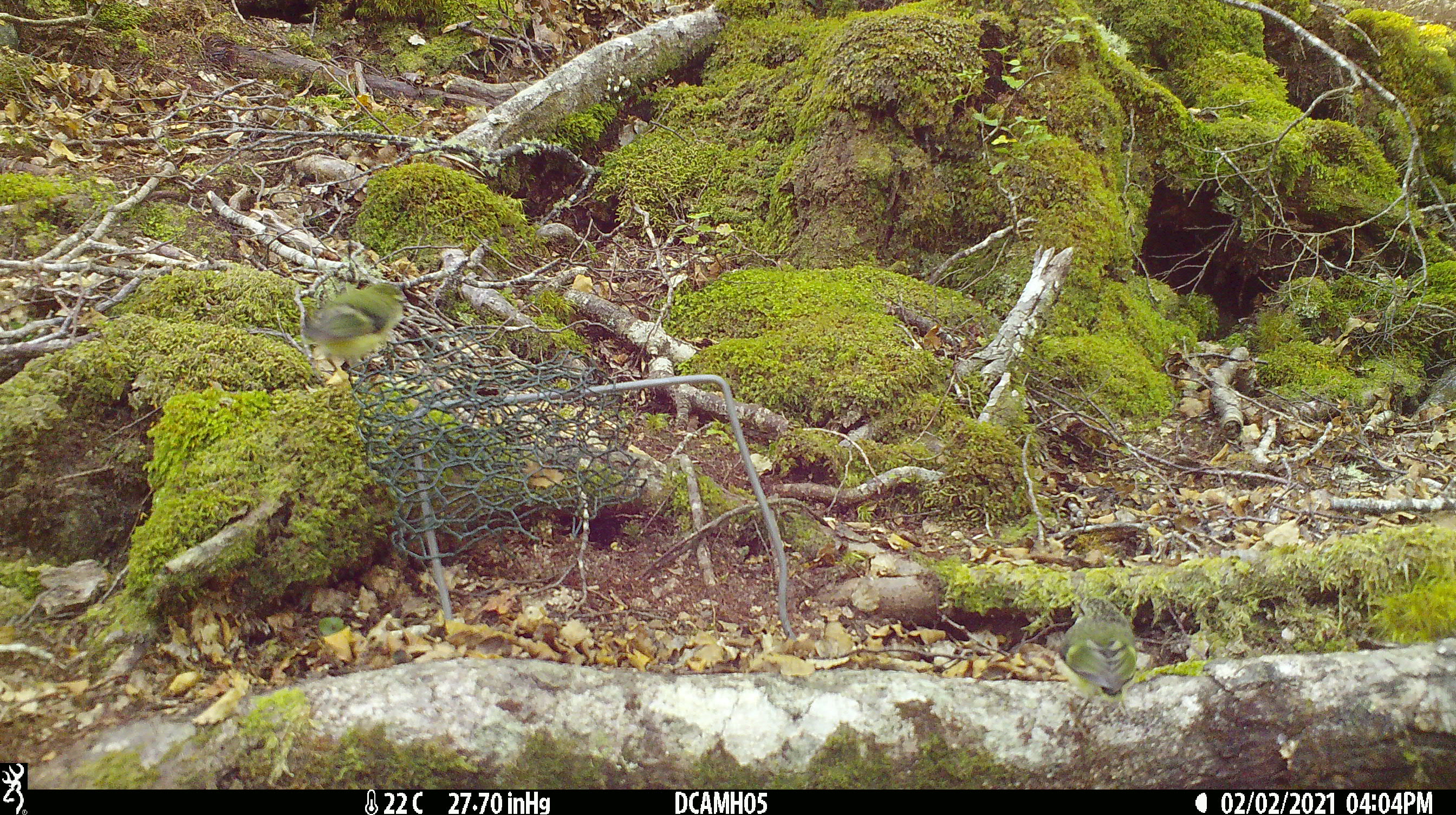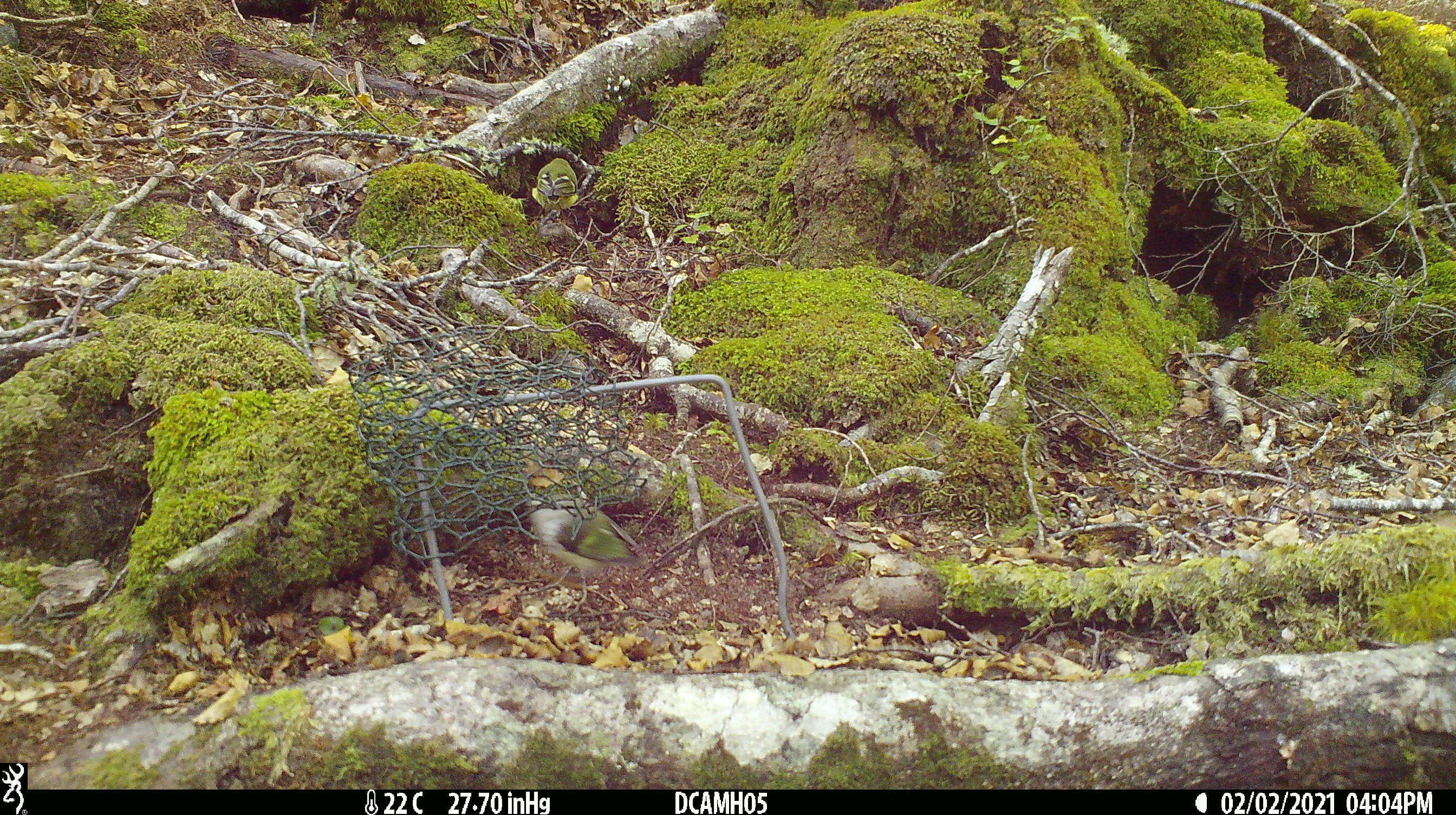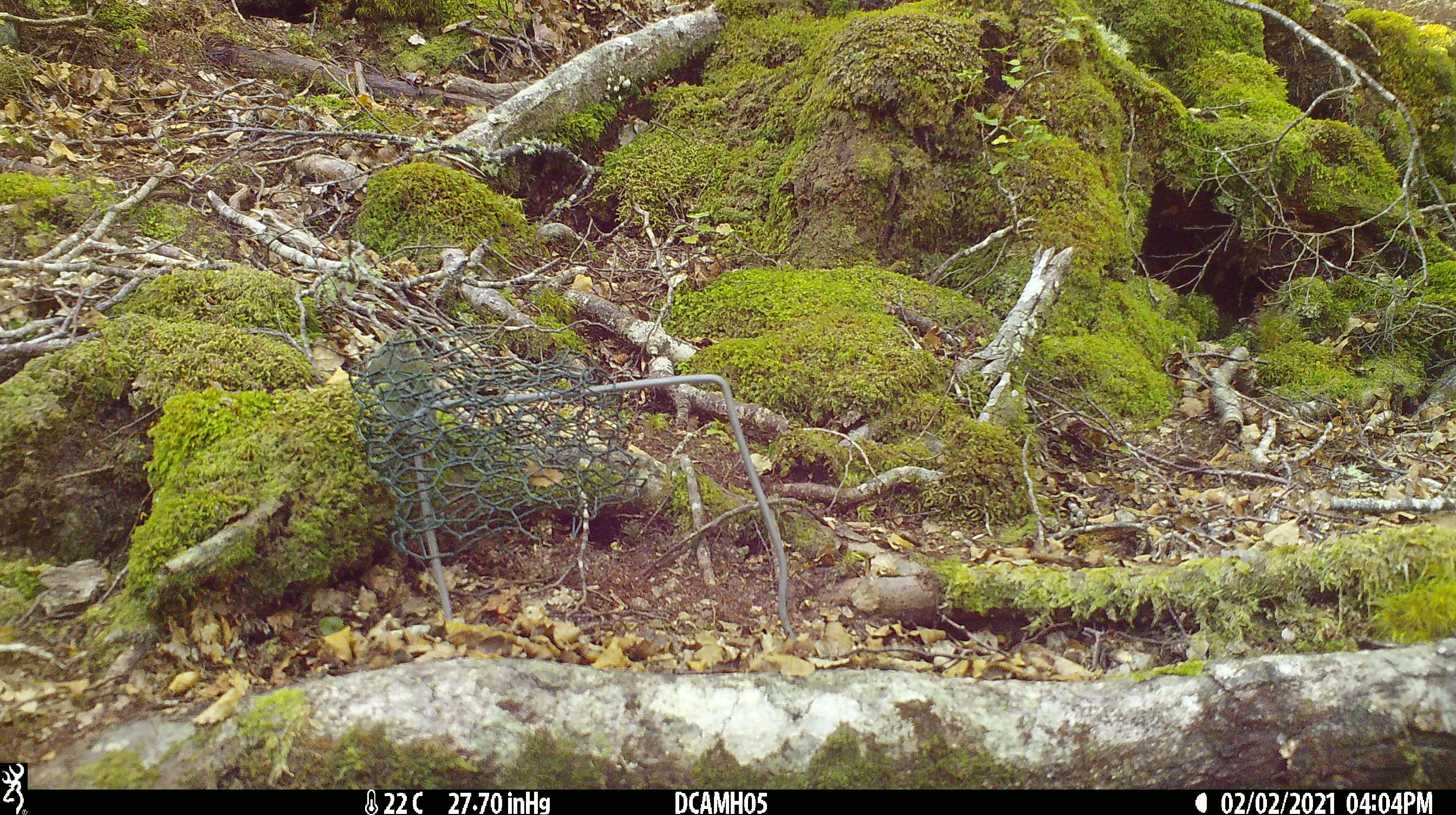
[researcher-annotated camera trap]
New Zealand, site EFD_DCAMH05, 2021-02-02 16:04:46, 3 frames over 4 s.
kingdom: Animalia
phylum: Chordata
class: Aves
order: Passeriformes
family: Acanthisittidae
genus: Acanthisitta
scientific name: Acanthisitta chloris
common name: rifleman